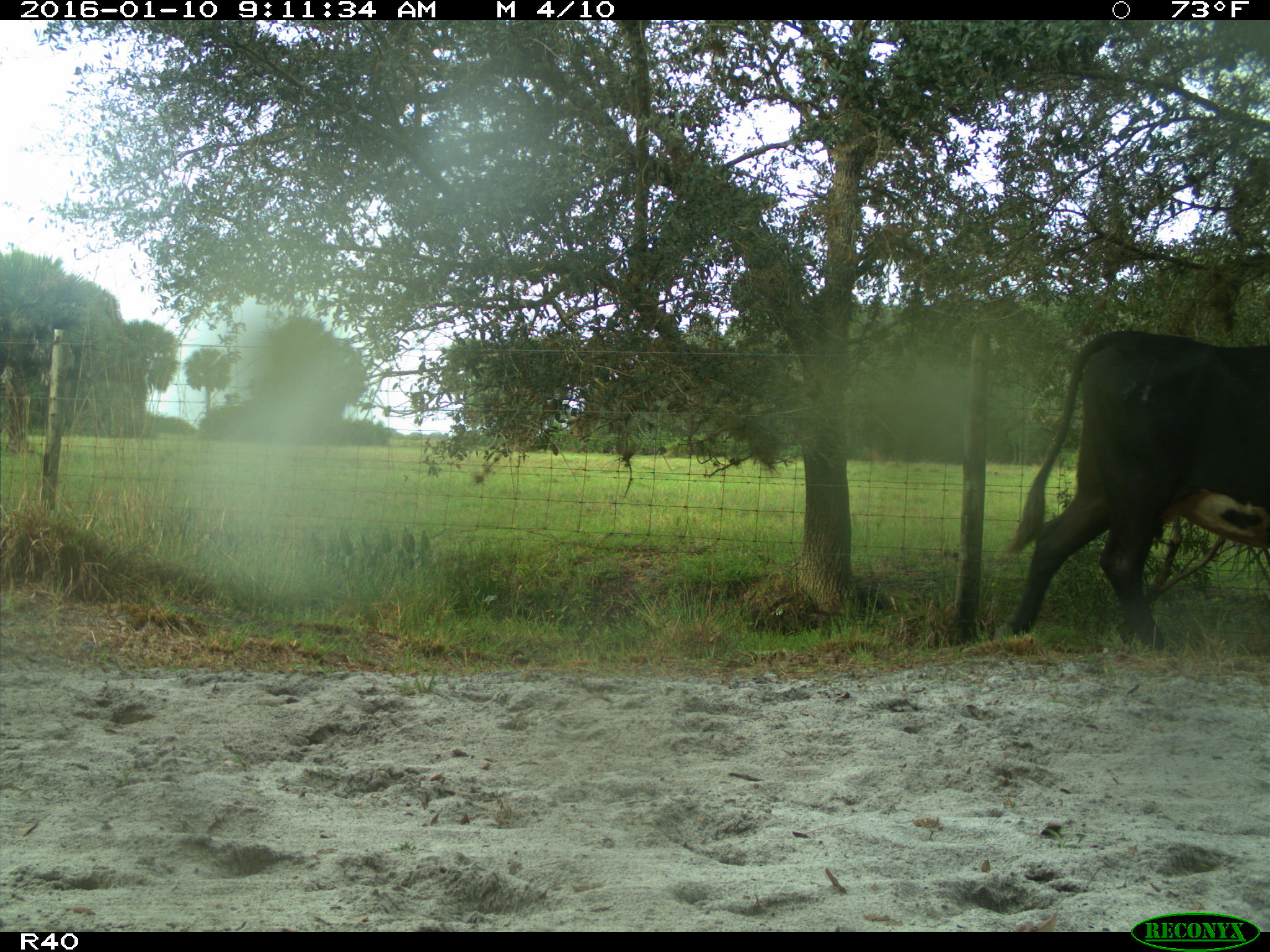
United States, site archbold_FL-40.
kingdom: Animalia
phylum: Chordata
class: Mammalia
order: Artiodactyla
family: Bovidae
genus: Bos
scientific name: Bos taurus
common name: domestic cow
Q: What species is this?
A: Bos taurus (domestic cow).